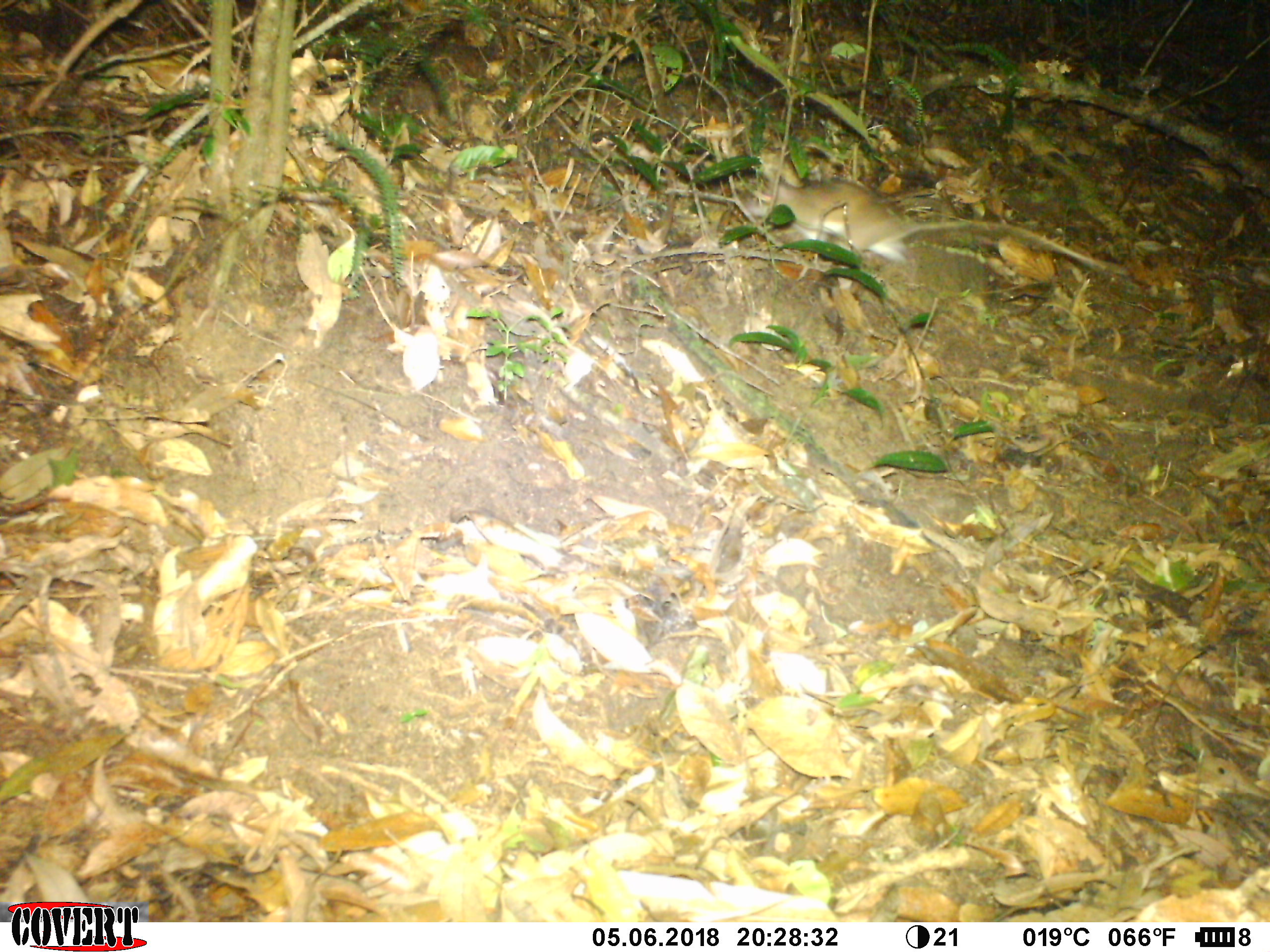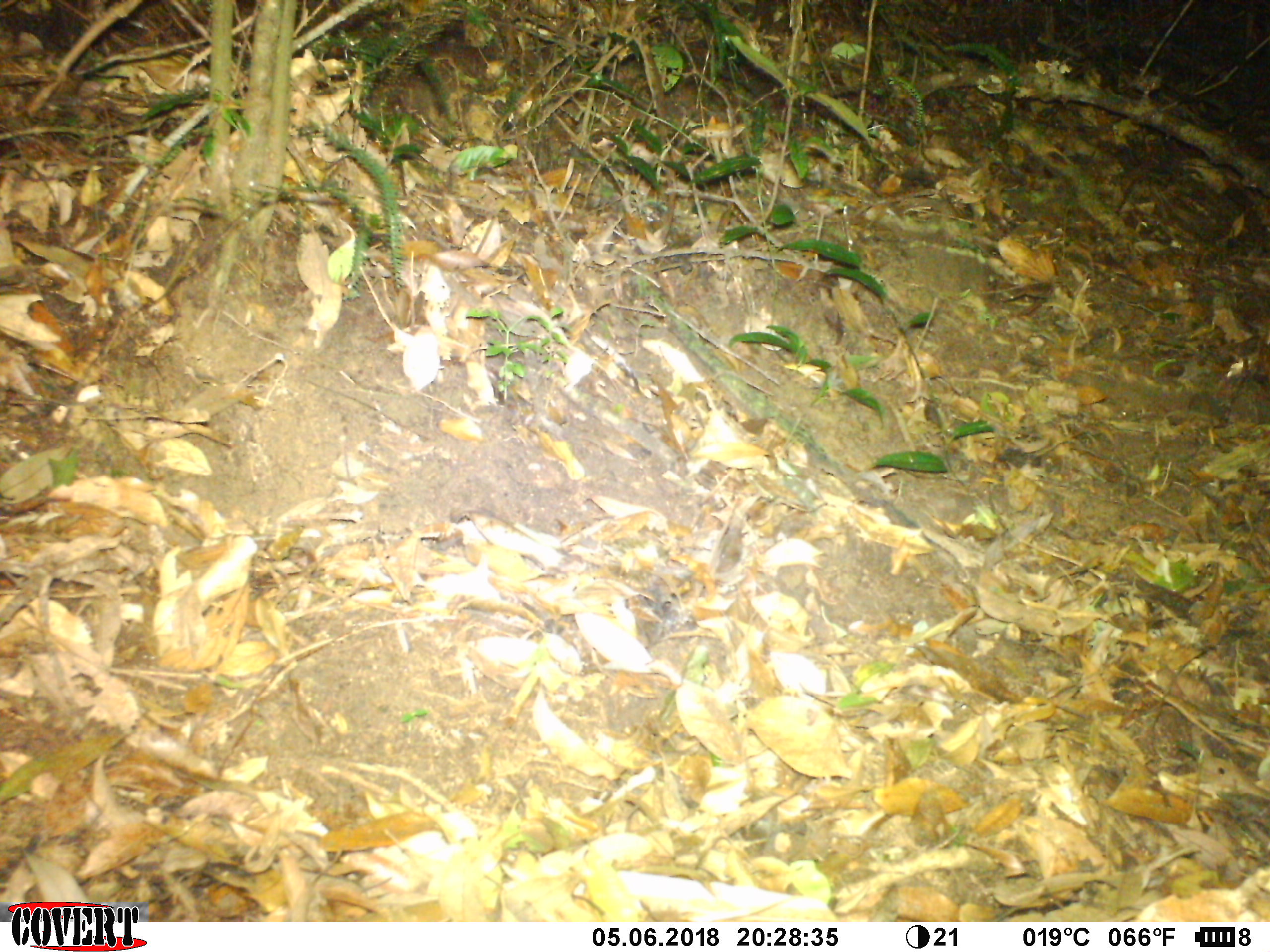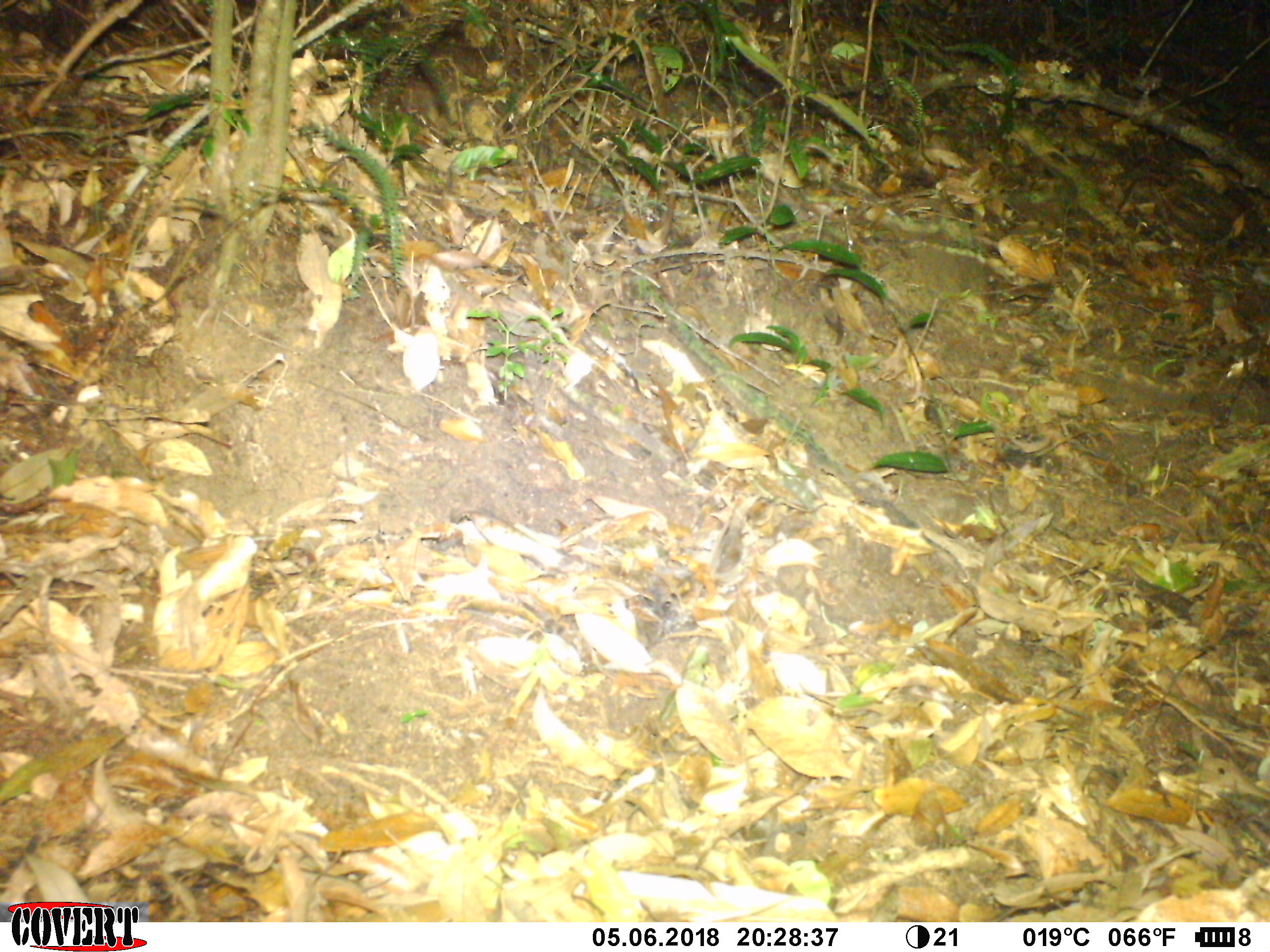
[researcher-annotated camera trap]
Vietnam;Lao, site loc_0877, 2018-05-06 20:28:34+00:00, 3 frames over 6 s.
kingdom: Animalia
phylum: Chordata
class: Mammalia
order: Rodentia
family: Muridae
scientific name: Muridae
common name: old-world mice and rats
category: unidentified murid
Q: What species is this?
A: Unidentified murid (old-world mice and rats) (Muridae).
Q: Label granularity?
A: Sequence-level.